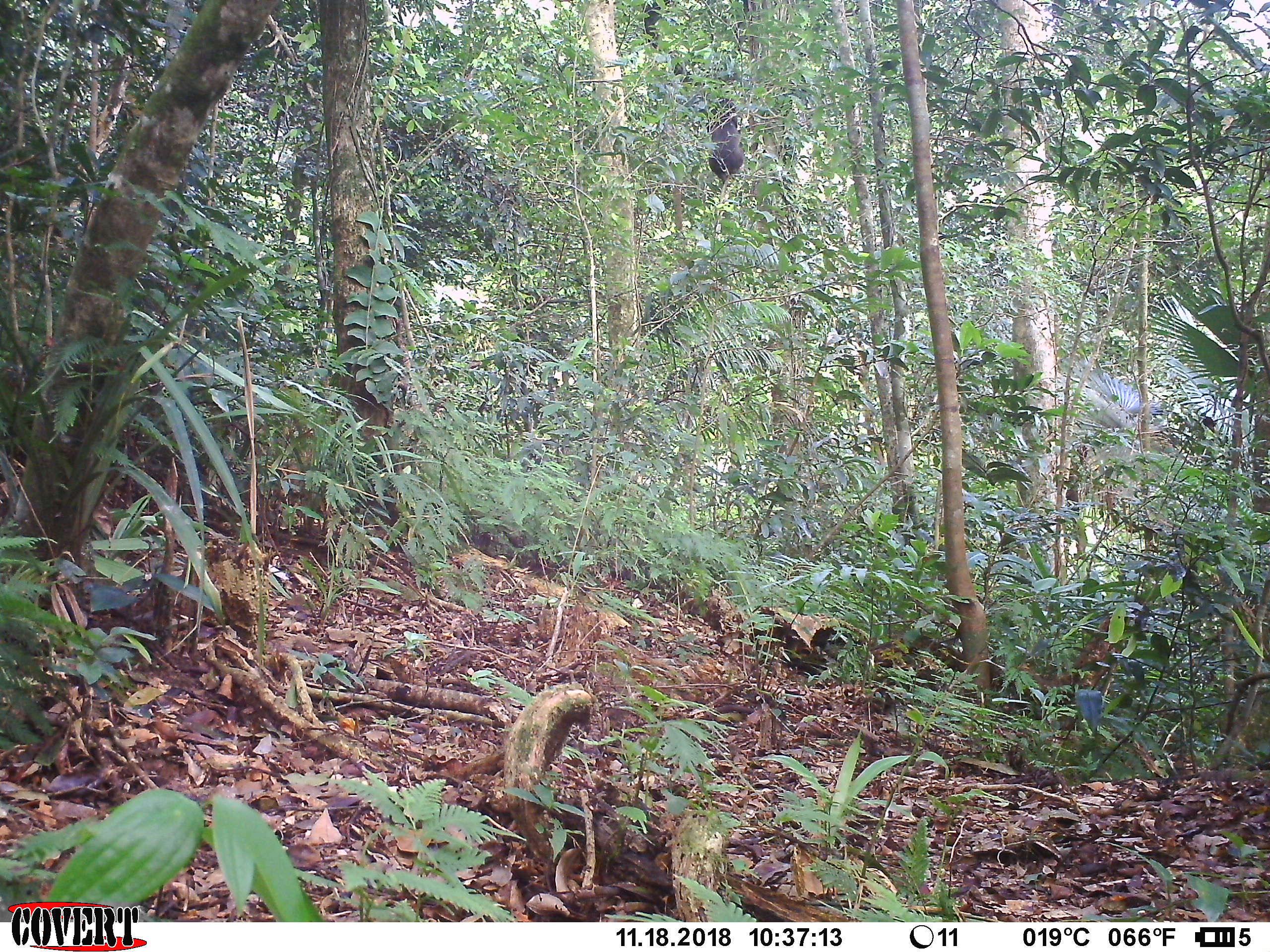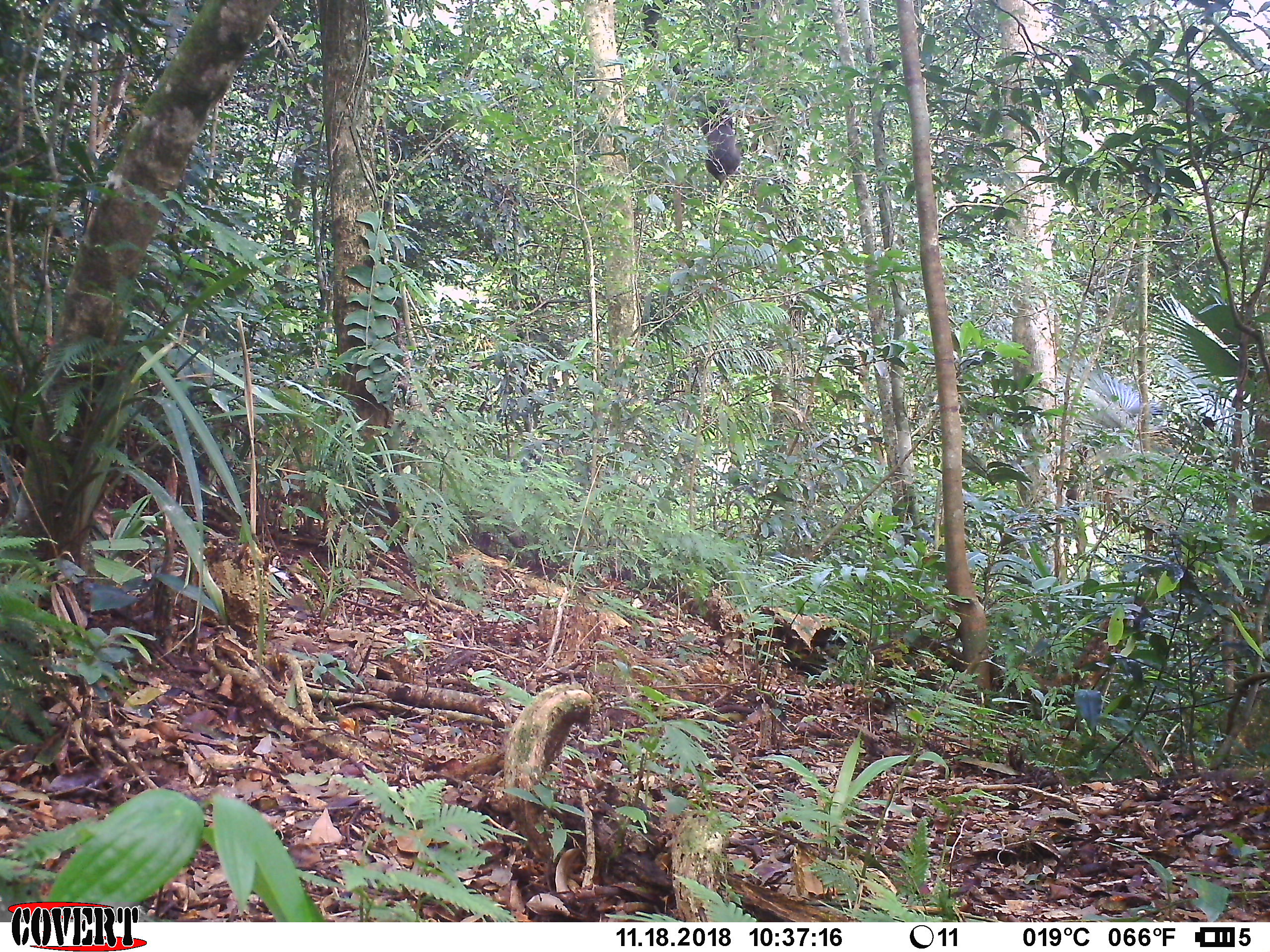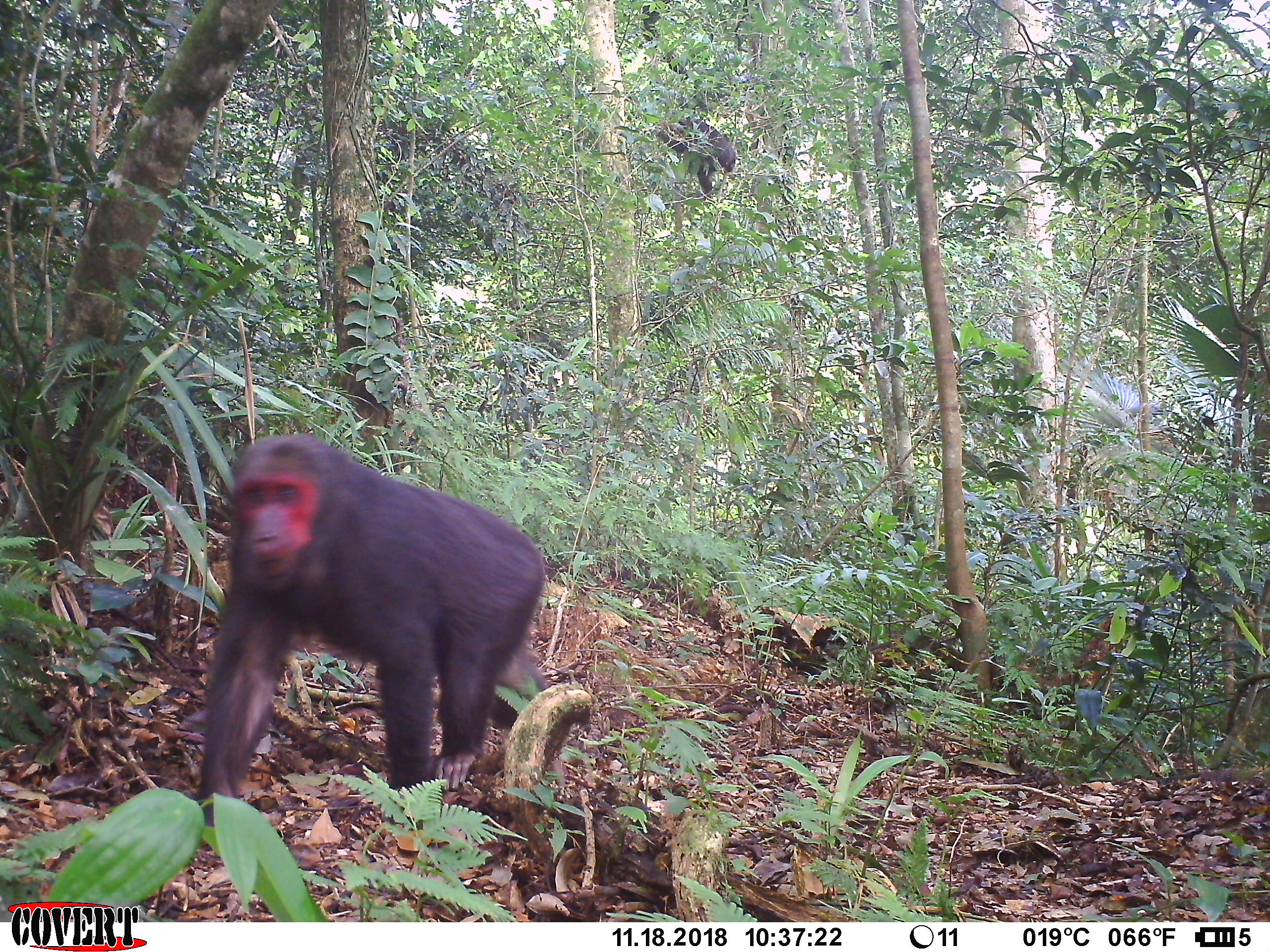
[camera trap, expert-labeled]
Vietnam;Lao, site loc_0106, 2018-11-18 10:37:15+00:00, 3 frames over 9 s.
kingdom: Animalia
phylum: Chordata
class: Mammalia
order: Primates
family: Cercopithecidae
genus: Macaca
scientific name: Macaca arctoides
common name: stump-tailed macaque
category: stump tailed macaque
Stump tailed macaque (stump-tailed macaque) (Macaca arctoides). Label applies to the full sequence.